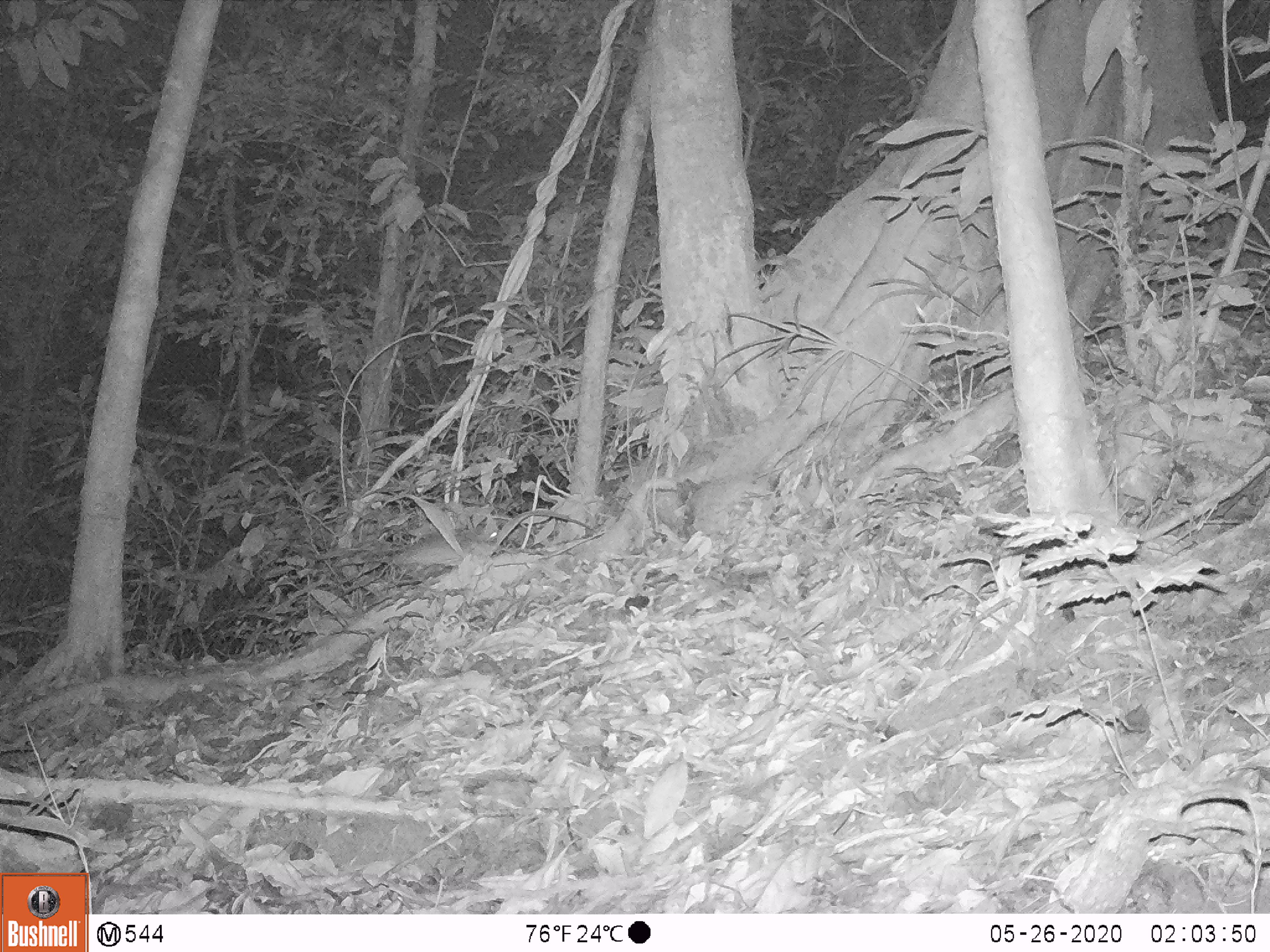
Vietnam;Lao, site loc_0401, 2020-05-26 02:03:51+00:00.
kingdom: Animalia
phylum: Chordata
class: Mammalia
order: Rodentia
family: Muridae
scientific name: Muridae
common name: old-world mice and rats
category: unidentified murid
Unidentified murid (old-world mice and rats) (Muridae). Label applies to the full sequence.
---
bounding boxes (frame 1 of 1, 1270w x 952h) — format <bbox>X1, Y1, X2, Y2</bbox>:
unidentified murid: <bbox>388, 525, 498, 567</bbox>